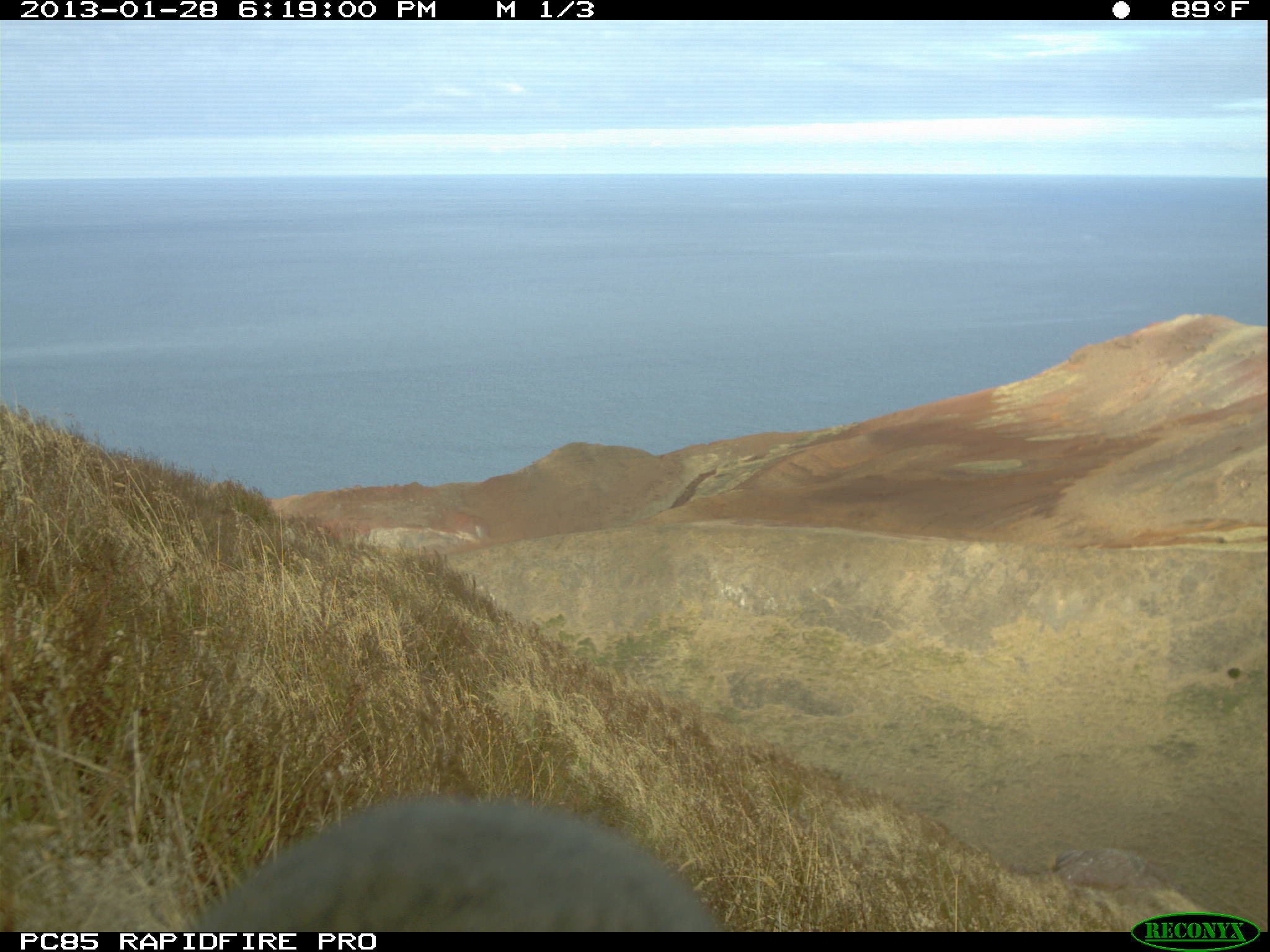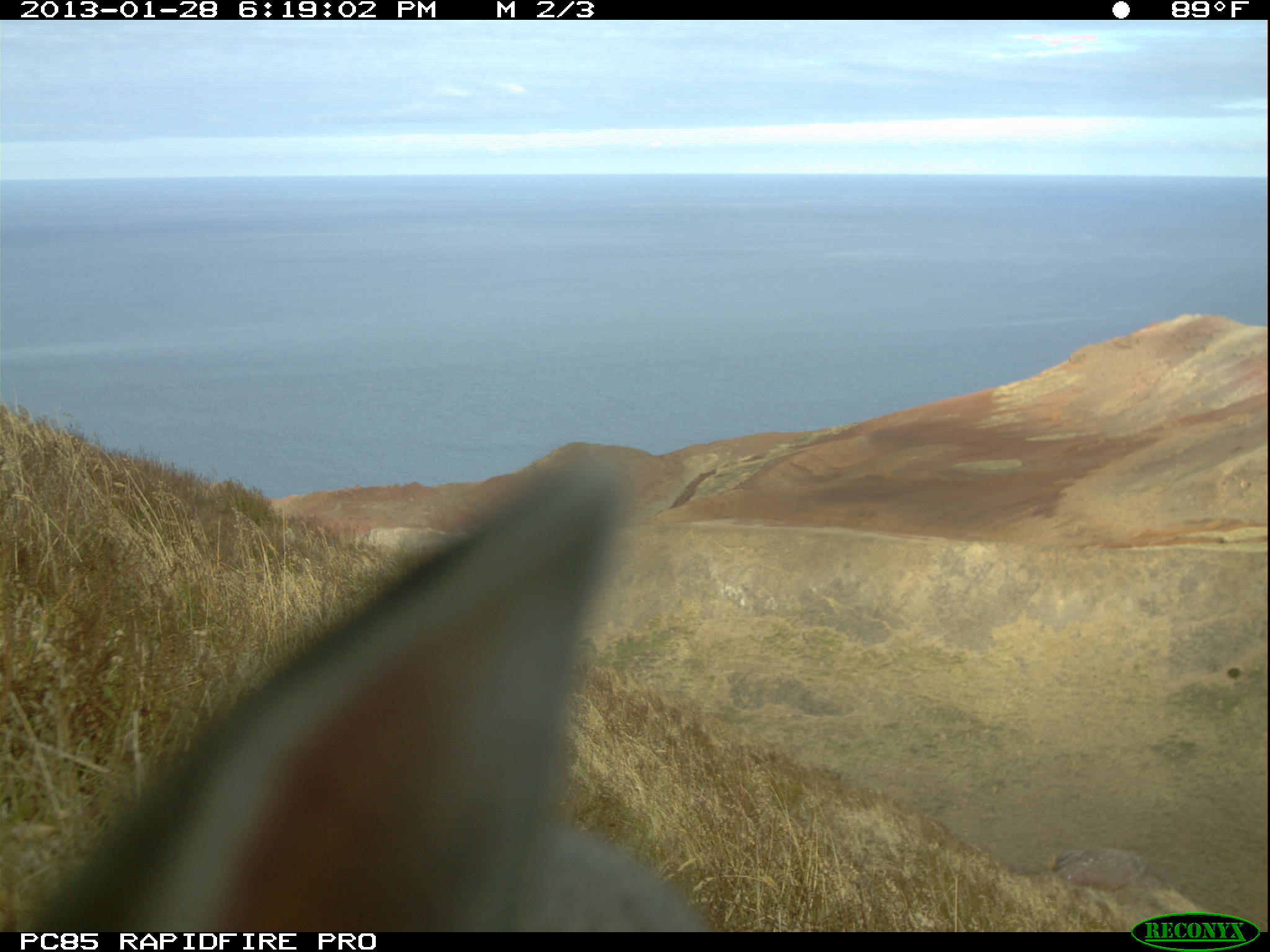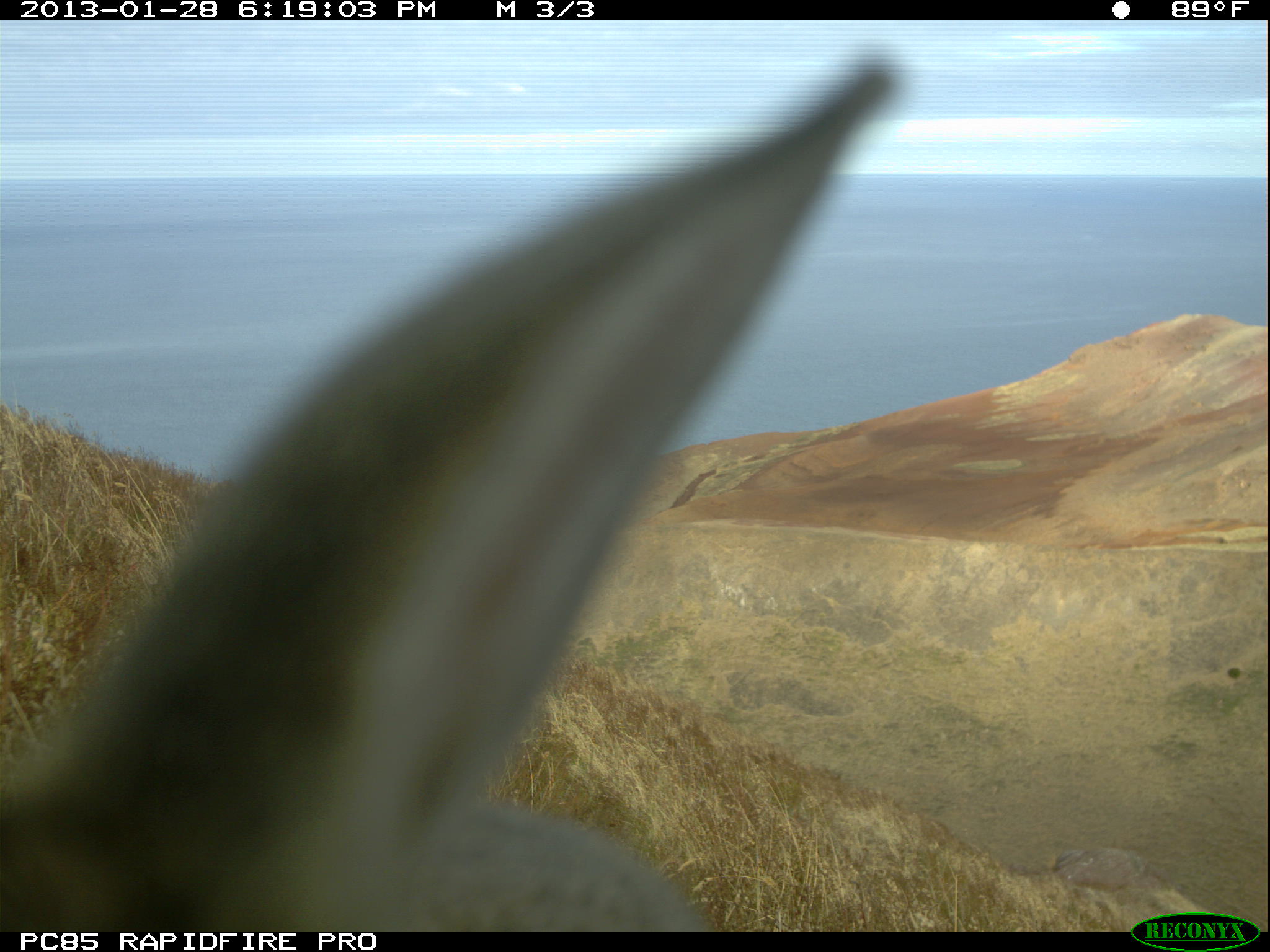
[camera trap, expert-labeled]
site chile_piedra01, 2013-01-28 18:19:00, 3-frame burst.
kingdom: Animalia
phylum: Chordata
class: Mammalia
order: Lagomorpha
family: Leporidae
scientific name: Leporidae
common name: rabbits and hares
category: rabbit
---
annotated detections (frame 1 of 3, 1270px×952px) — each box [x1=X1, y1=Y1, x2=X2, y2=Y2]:
rabbit: [x1=164, y1=794, x2=730, y2=933]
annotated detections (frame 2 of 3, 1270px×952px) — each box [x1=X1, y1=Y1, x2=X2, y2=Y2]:
rabbit: [x1=3, y1=465, x2=723, y2=933]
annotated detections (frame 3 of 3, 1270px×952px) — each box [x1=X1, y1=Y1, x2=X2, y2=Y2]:
rabbit: [x1=3, y1=42, x2=921, y2=931]